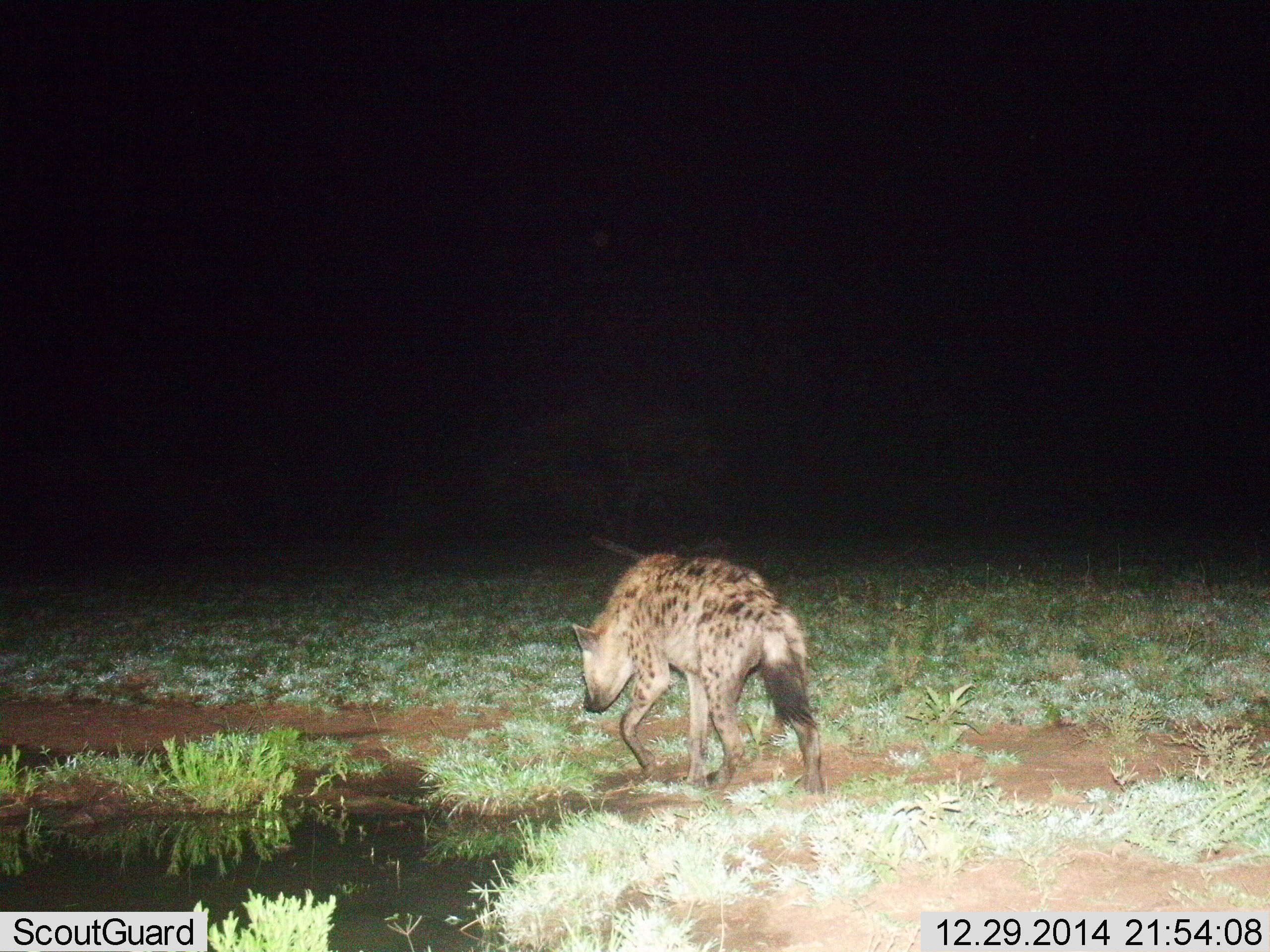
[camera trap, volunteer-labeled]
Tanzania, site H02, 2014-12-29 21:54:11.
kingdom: Animalia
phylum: Chordata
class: Mammalia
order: Carnivora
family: Hyaenidae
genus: Crocuta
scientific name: Crocuta crocuta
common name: spotted hyena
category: hyenaspotted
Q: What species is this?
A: Hyenaspotted (spotted hyena) (Crocuta crocuta).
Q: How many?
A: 1.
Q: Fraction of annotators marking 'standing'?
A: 10%.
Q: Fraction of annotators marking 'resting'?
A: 0%.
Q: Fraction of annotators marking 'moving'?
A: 90%.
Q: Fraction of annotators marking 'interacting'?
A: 0%.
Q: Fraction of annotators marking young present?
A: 0%.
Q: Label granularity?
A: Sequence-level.